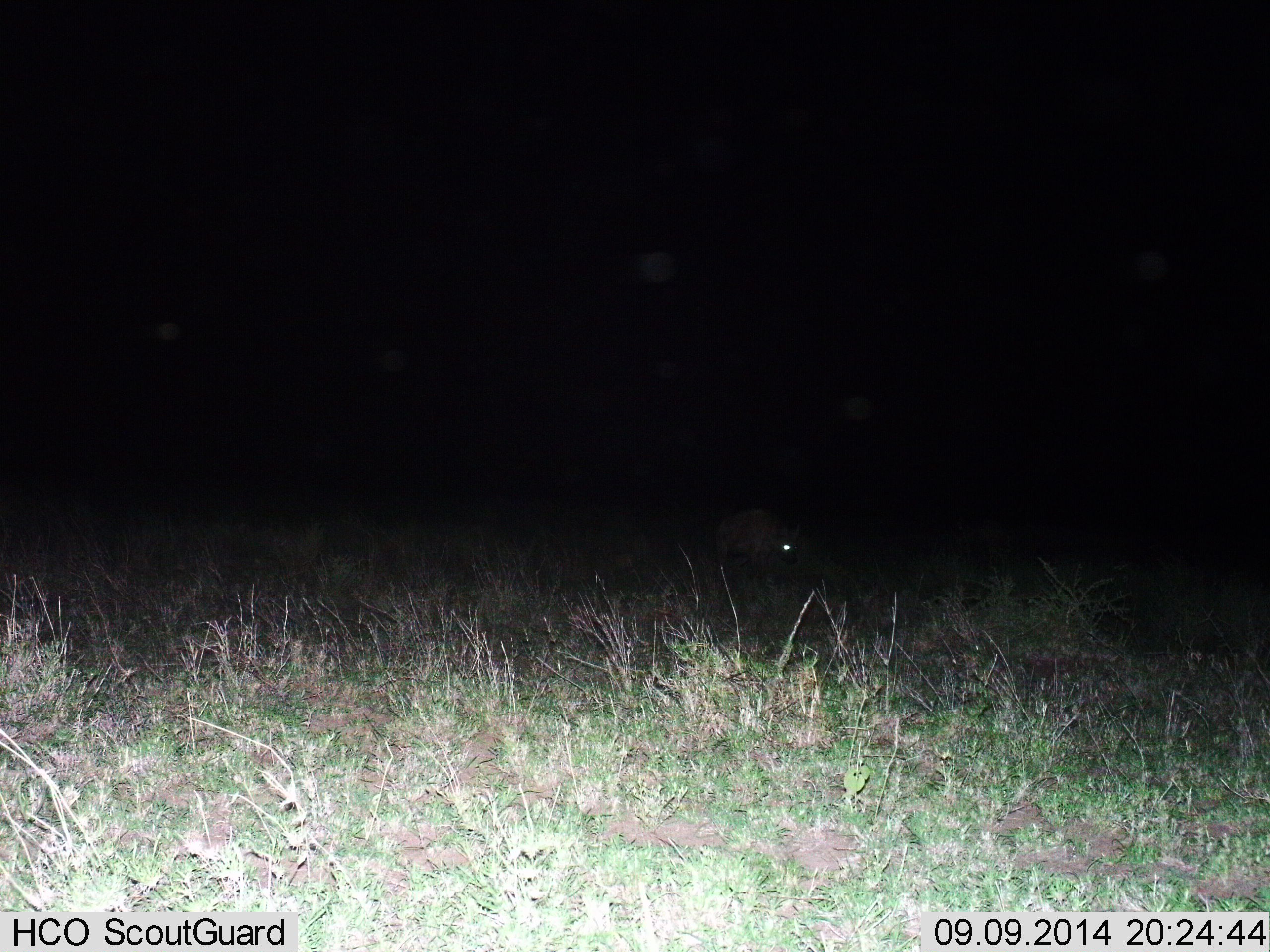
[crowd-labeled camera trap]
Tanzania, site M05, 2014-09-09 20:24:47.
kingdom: Animalia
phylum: Chordata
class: Mammalia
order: Carnivora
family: Hyaenidae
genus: Crocuta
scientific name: Crocuta crocuta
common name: spotted hyena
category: hyenaspotted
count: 1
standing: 60%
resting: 0%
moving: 40%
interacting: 0%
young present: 0%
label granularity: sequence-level